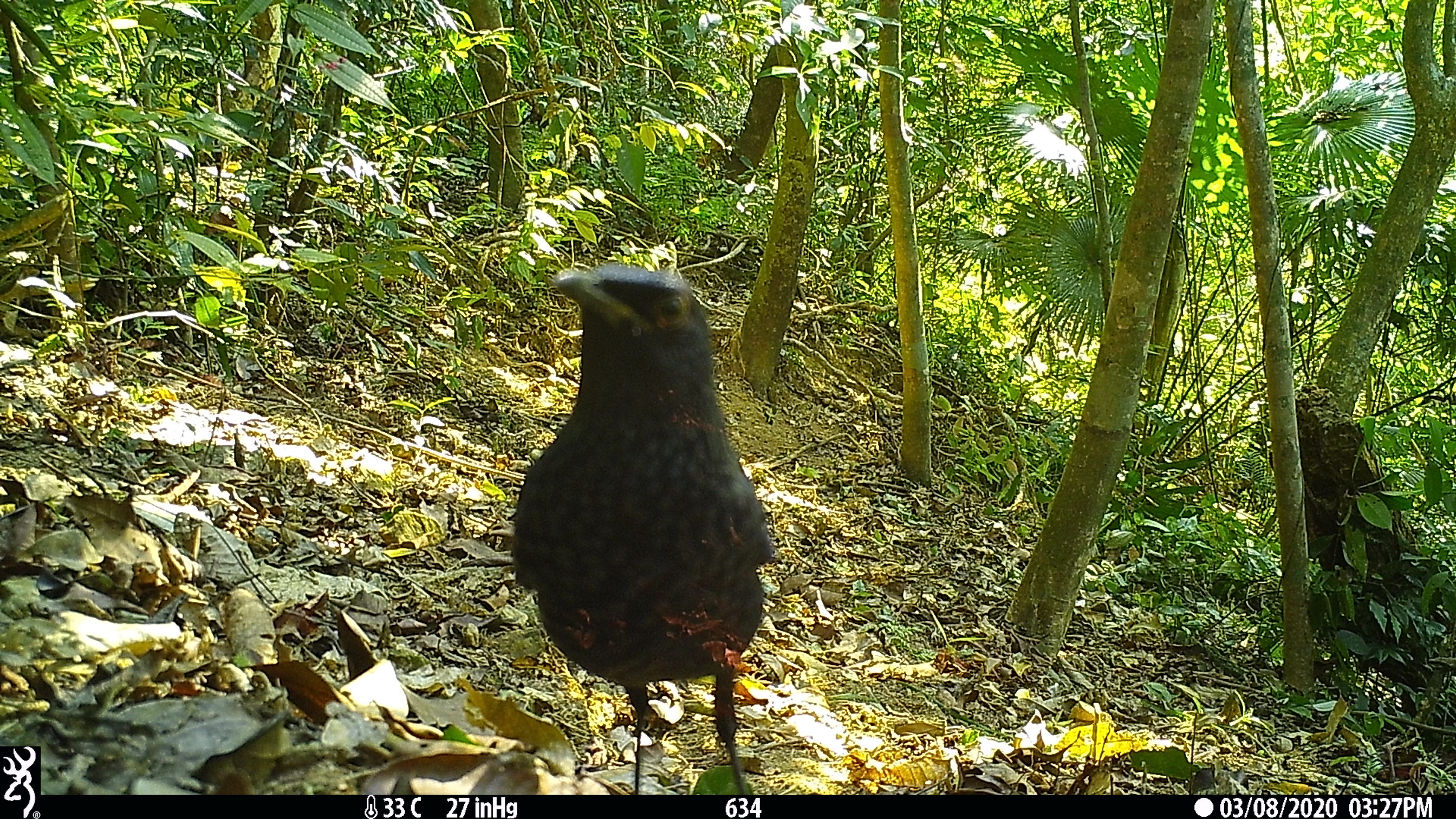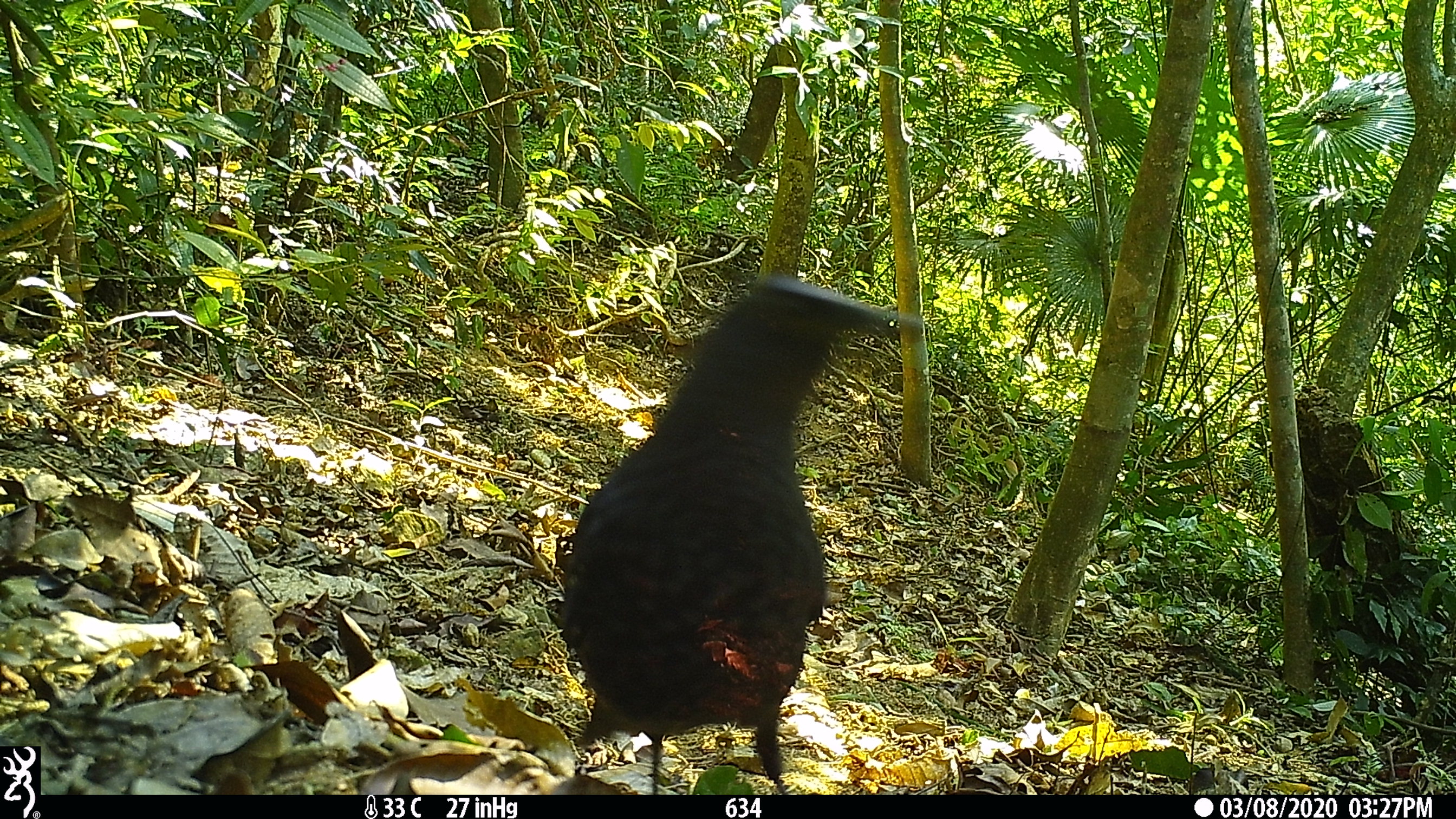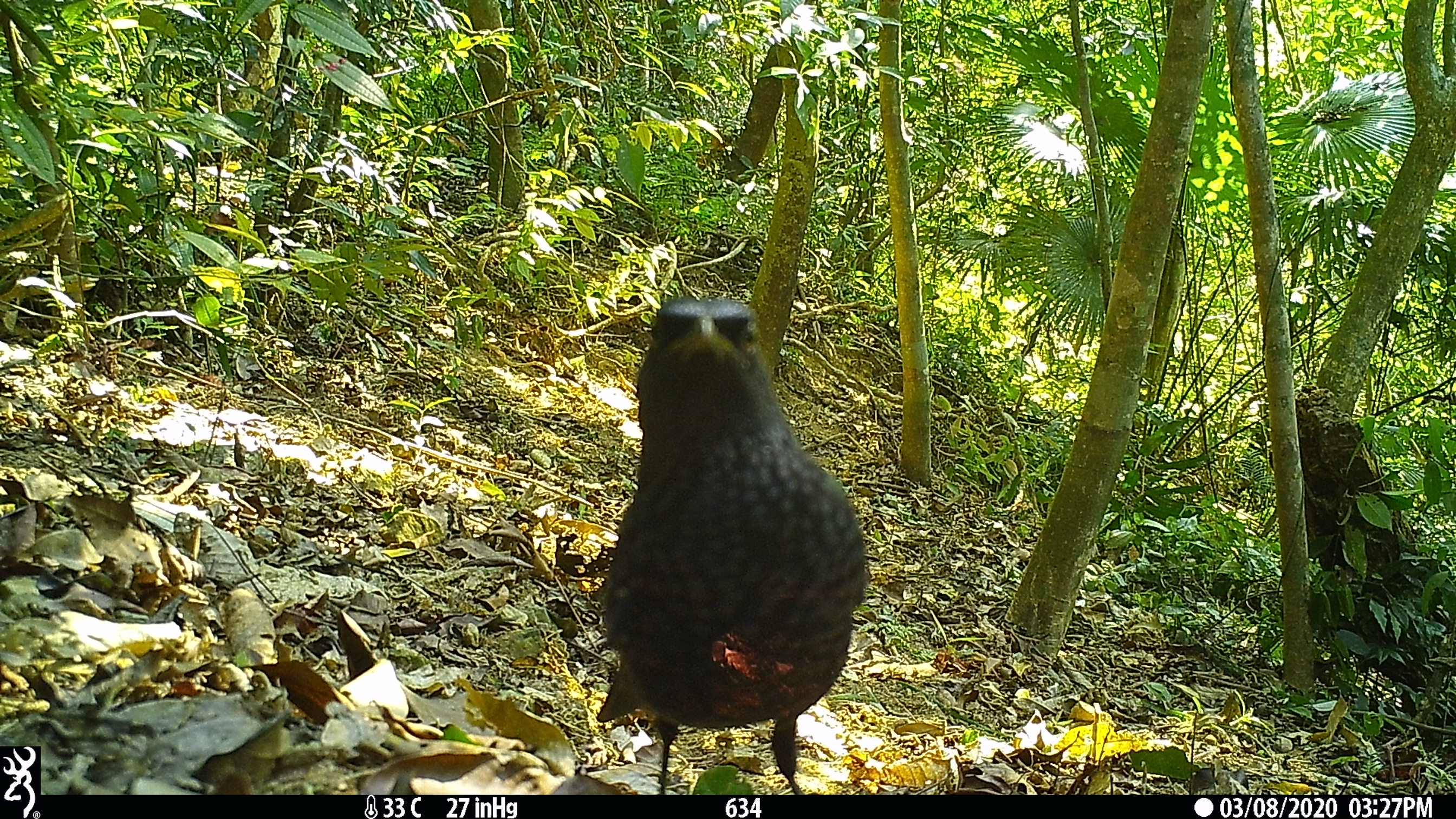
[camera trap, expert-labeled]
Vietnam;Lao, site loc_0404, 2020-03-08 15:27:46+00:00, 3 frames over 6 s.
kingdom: Animalia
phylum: Chordata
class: Aves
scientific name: Aves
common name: bird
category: unidentified bird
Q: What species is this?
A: Unidentified bird (bird) (Aves).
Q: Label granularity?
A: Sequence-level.